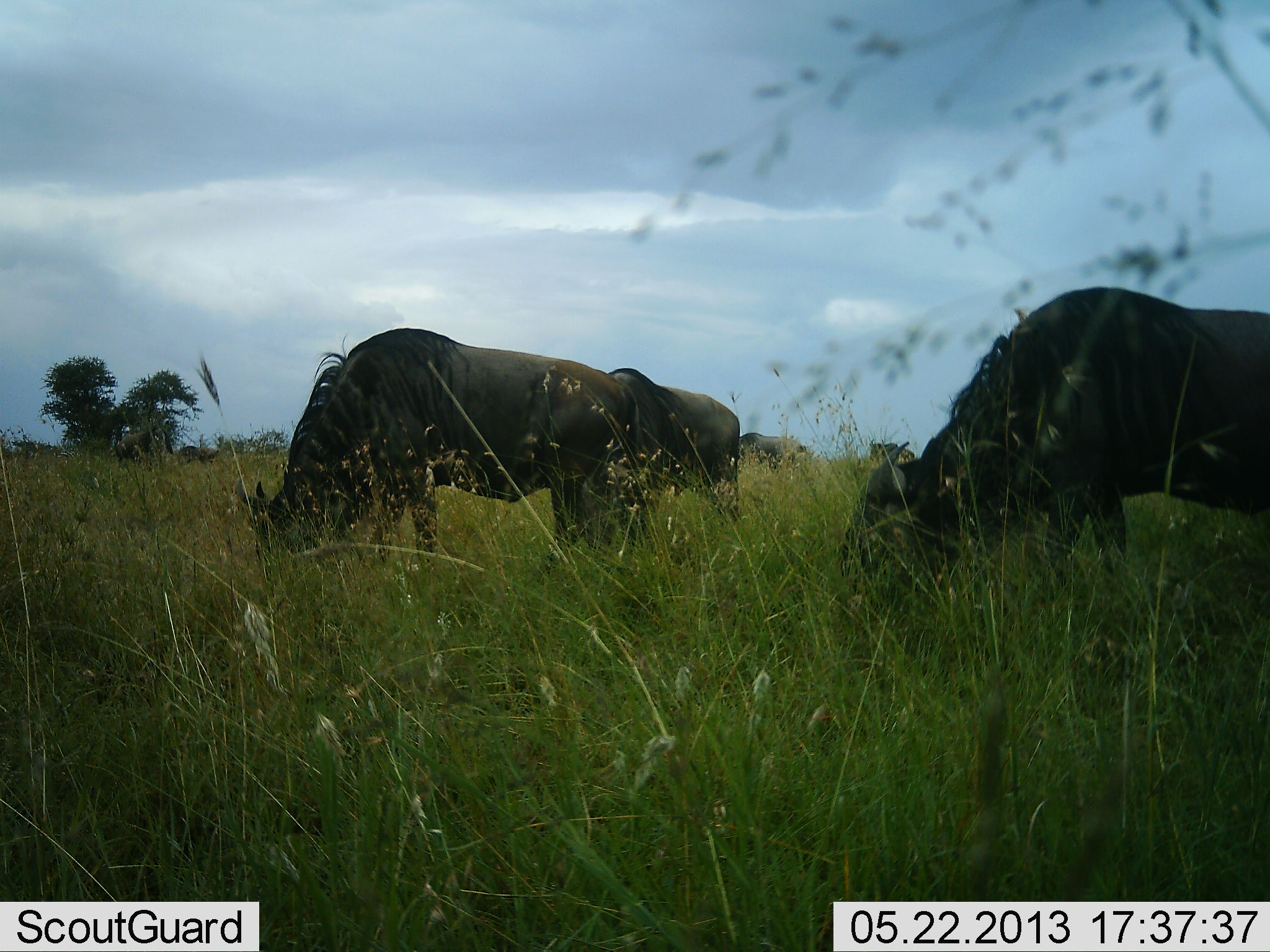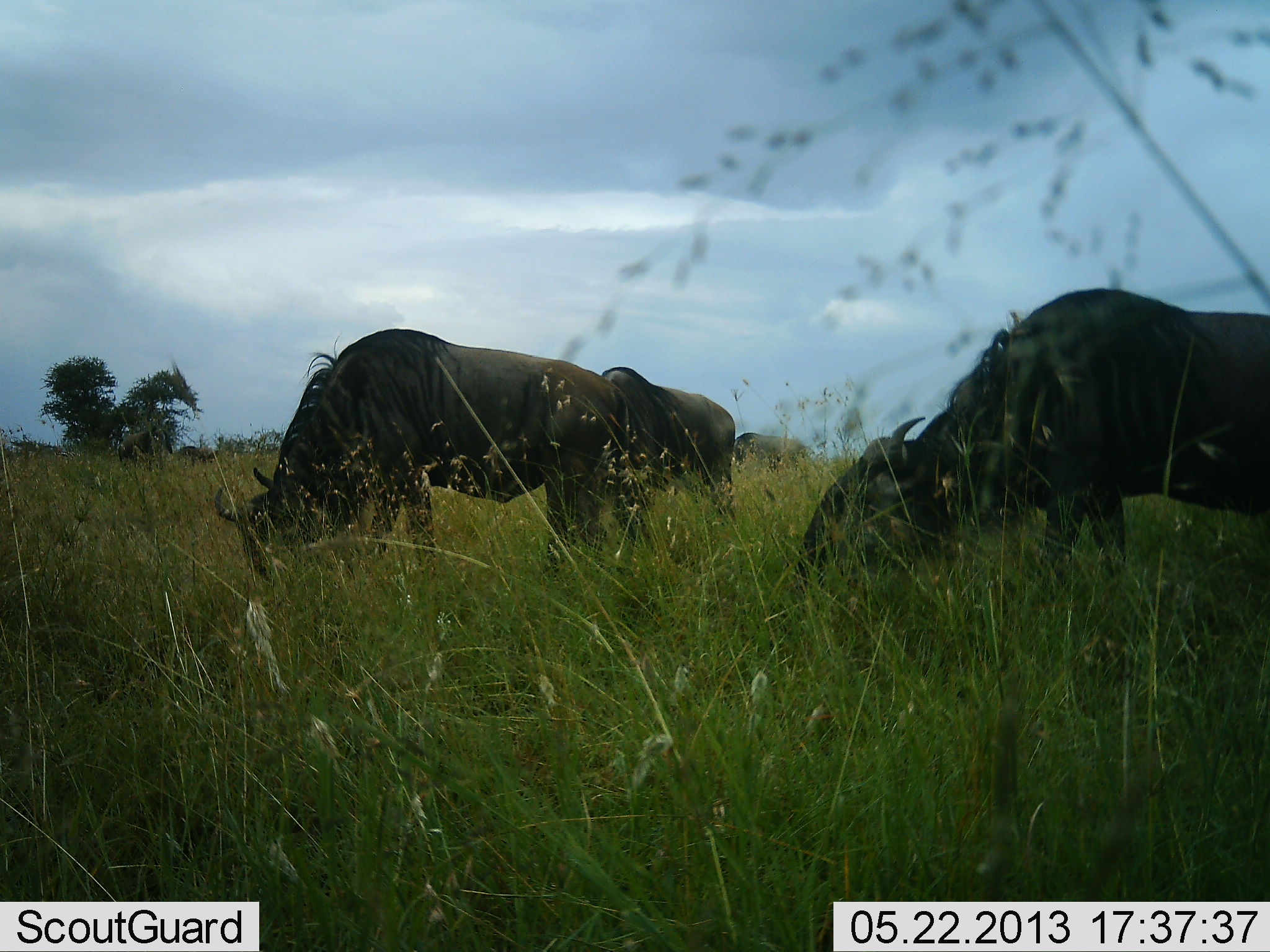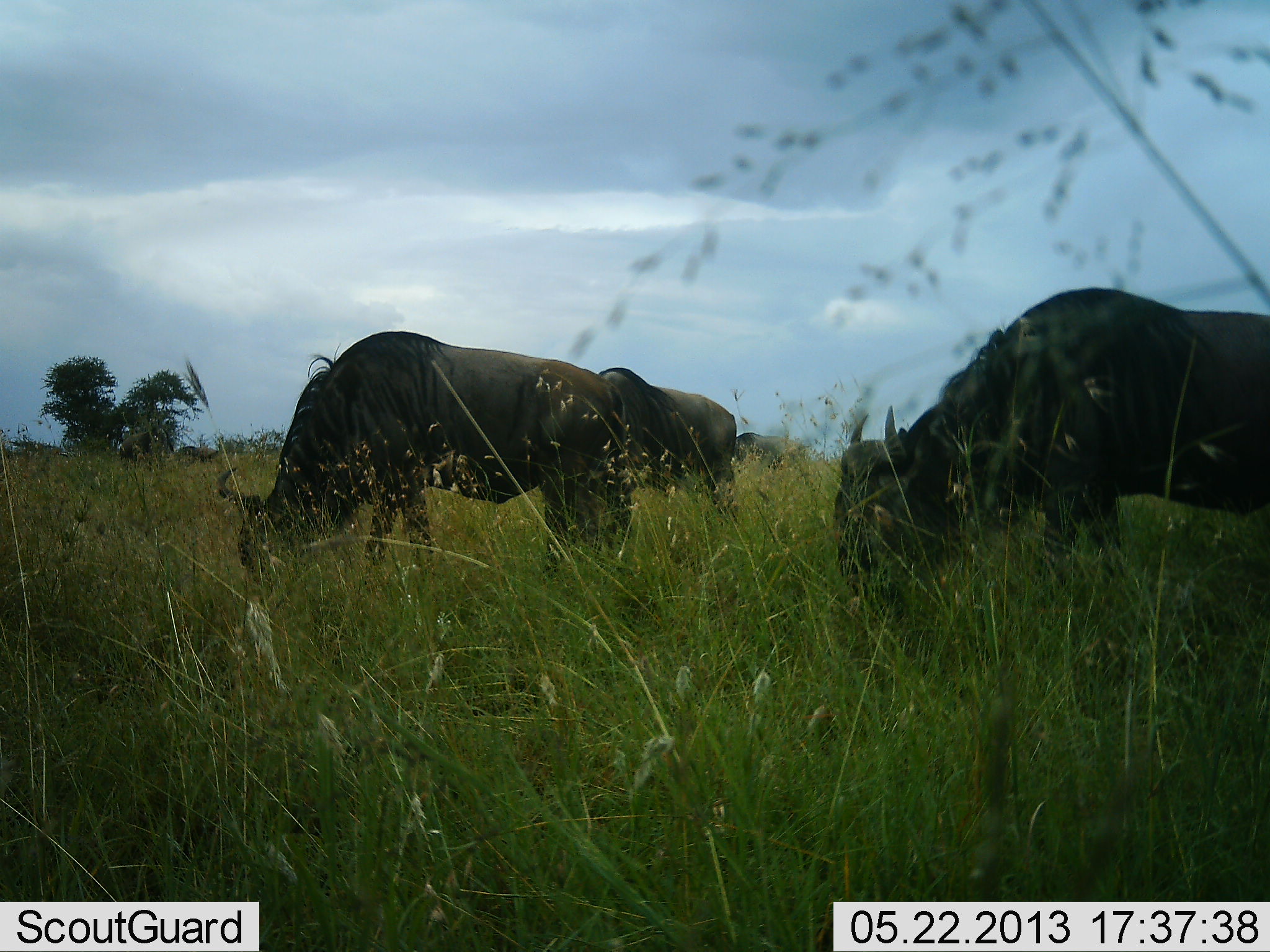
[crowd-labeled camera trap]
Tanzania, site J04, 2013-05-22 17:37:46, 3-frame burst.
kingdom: Animalia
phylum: Chordata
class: Mammalia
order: Artiodactyla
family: Bovidae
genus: Connochaetes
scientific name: Connochaetes taurinus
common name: blue wildebeest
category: wildebeest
Wildebeest (blue wildebeest) (Connochaetes taurinus), count 4. Behavior (volunteer vote fractions): standing 45%, resting 0%, moving 5%, interacting 0%. Young present (vote fraction): 0%. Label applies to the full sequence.